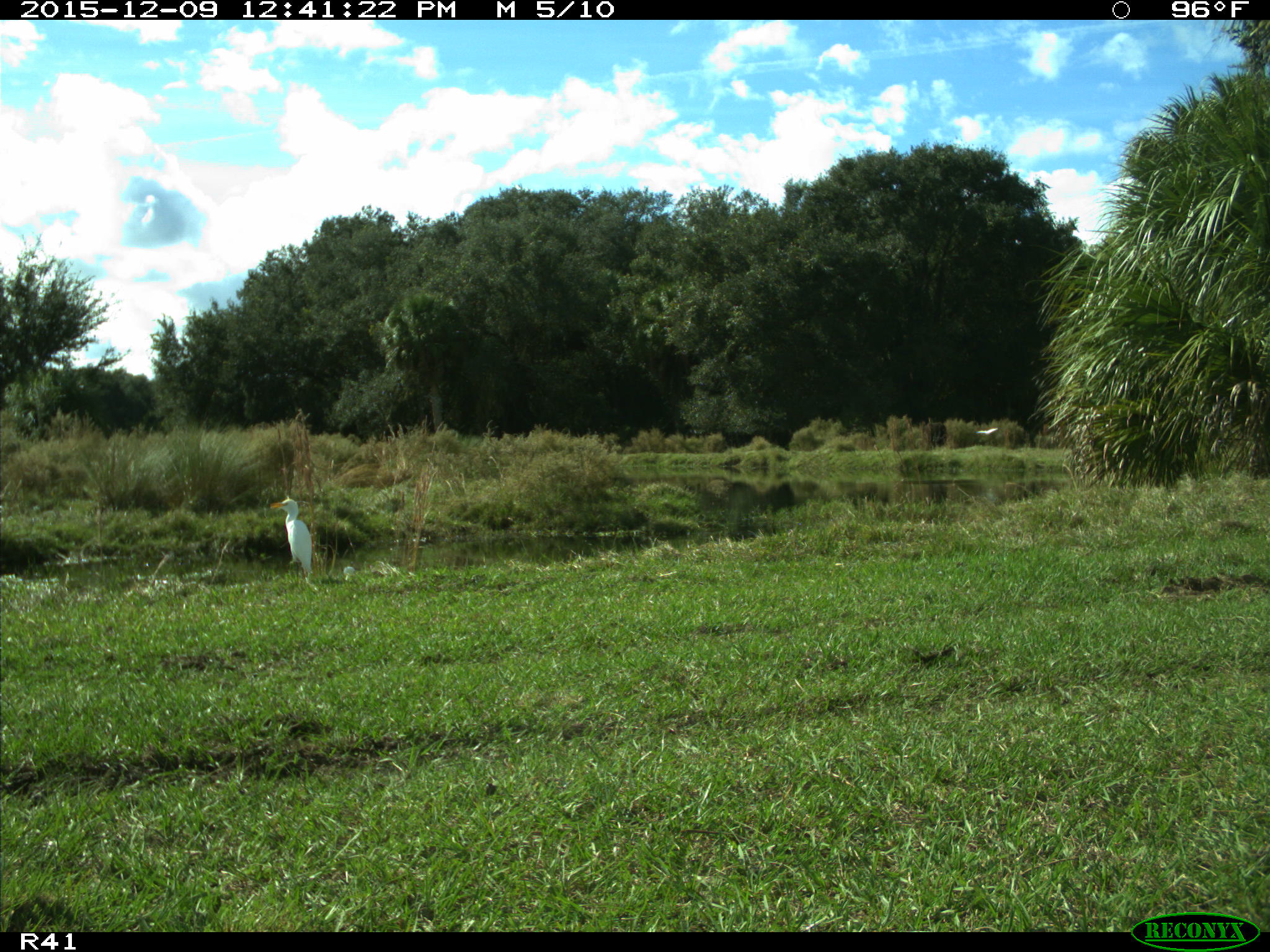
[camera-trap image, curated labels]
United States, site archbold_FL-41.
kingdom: Animalia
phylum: Chordata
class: Aves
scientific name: Aves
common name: birds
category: unidentified bird